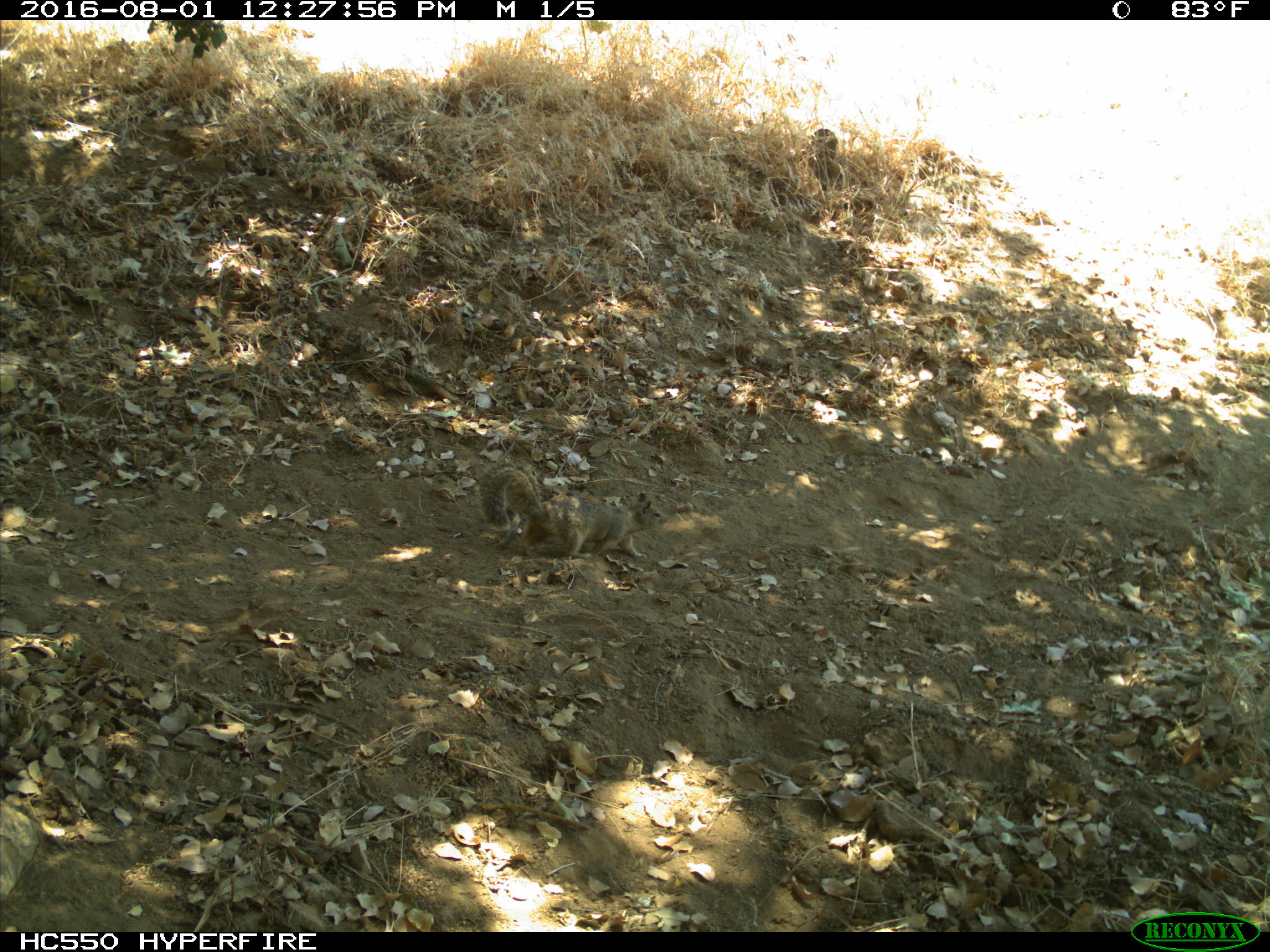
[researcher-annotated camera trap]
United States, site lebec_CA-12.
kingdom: Animalia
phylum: Chordata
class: Mammalia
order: Rodentia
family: Sciuridae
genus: Otospermophilus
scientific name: Otospermophilus beecheyi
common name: california ground squirrel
Otospermophilus beecheyi (california ground squirrel).